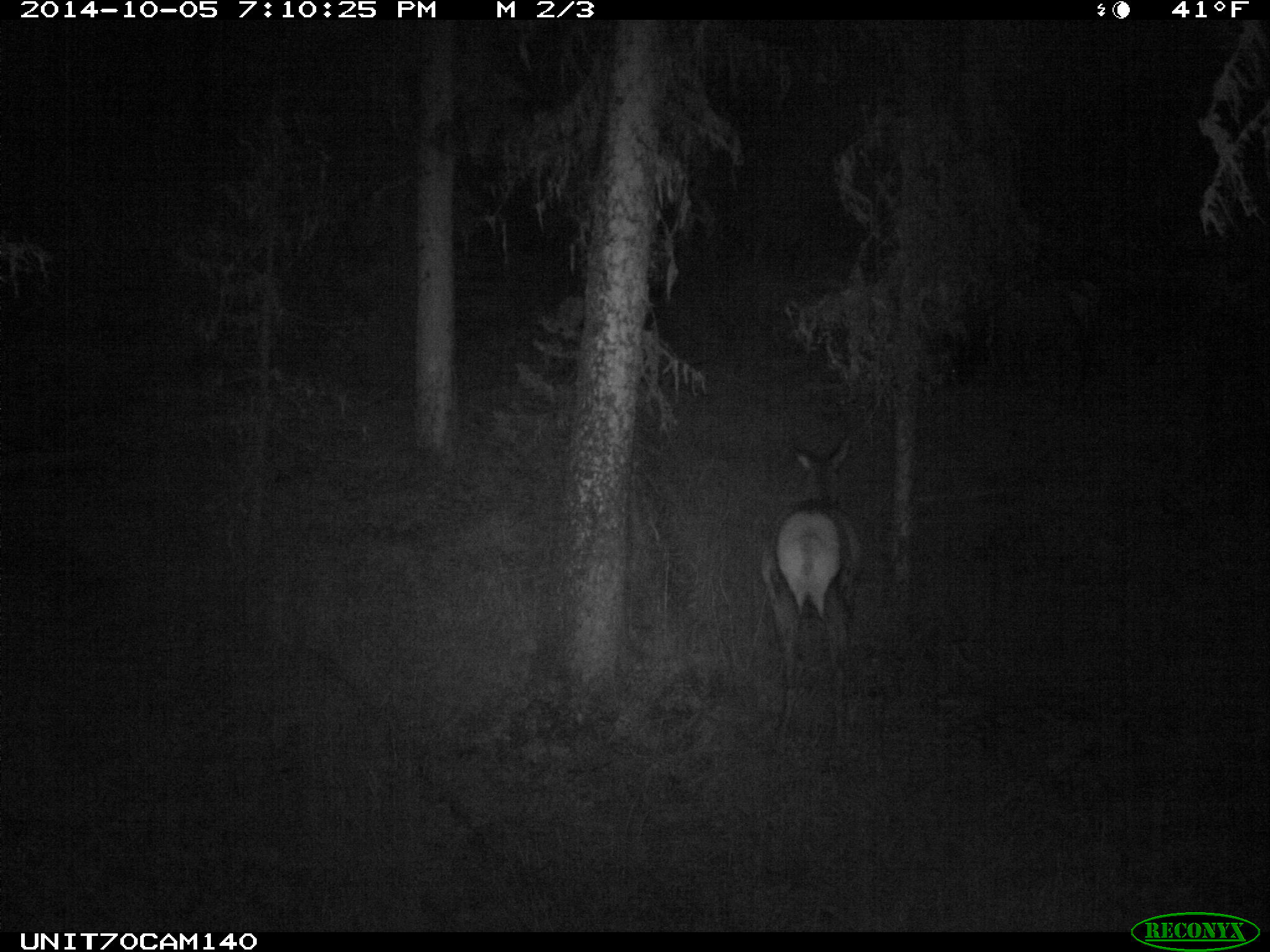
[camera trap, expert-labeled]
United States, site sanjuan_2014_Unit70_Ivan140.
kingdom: Animalia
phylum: Chordata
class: Mammalia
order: Artiodactyla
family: Cervidae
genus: Cervus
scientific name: Cervus elaphus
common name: red deer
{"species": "Cervus elaphus (red deer)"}